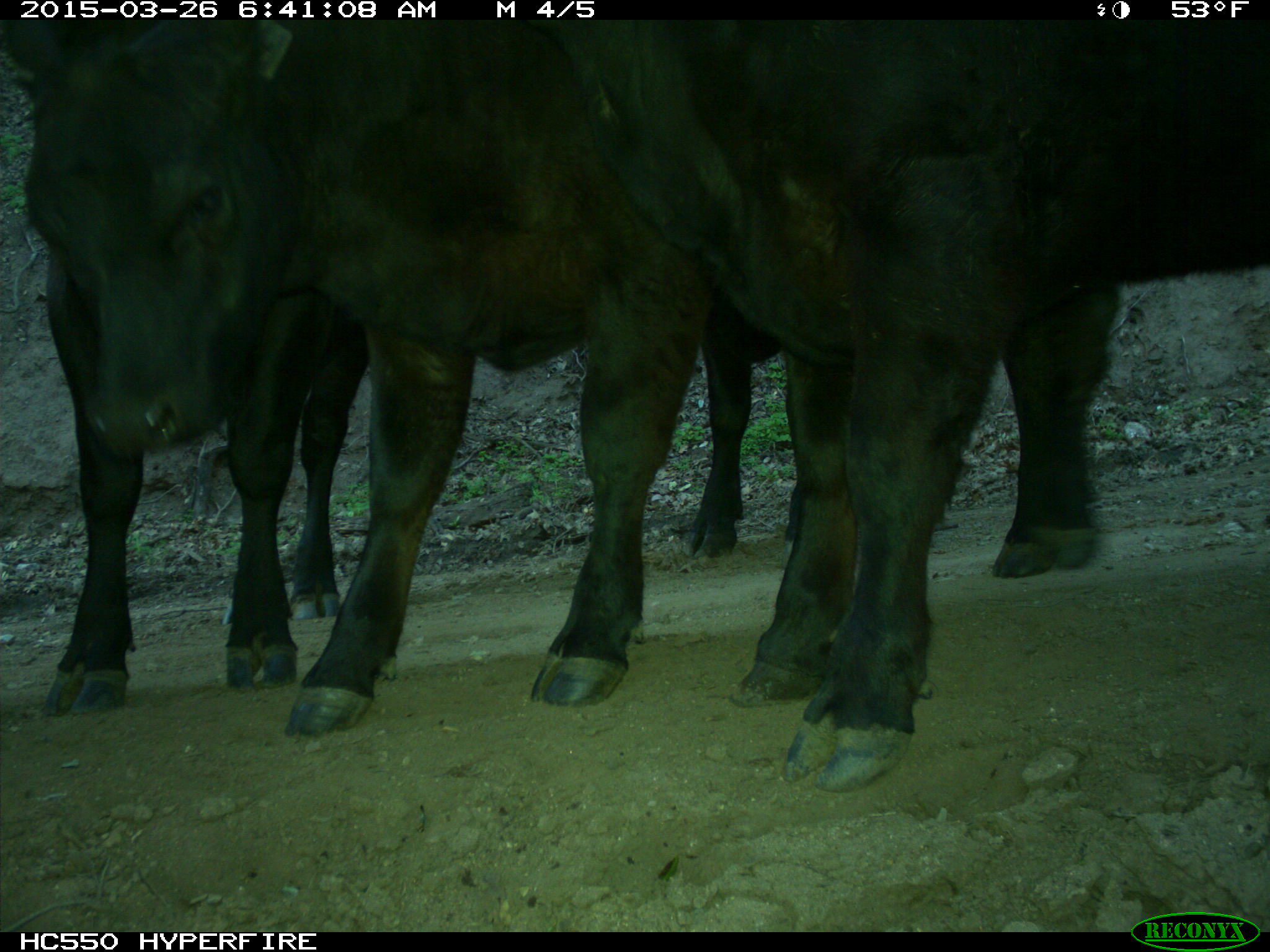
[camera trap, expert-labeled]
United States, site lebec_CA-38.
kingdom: Animalia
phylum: Chordata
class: Mammalia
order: Artiodactyla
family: Bovidae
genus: Bos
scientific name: Bos taurus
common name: domestic cow